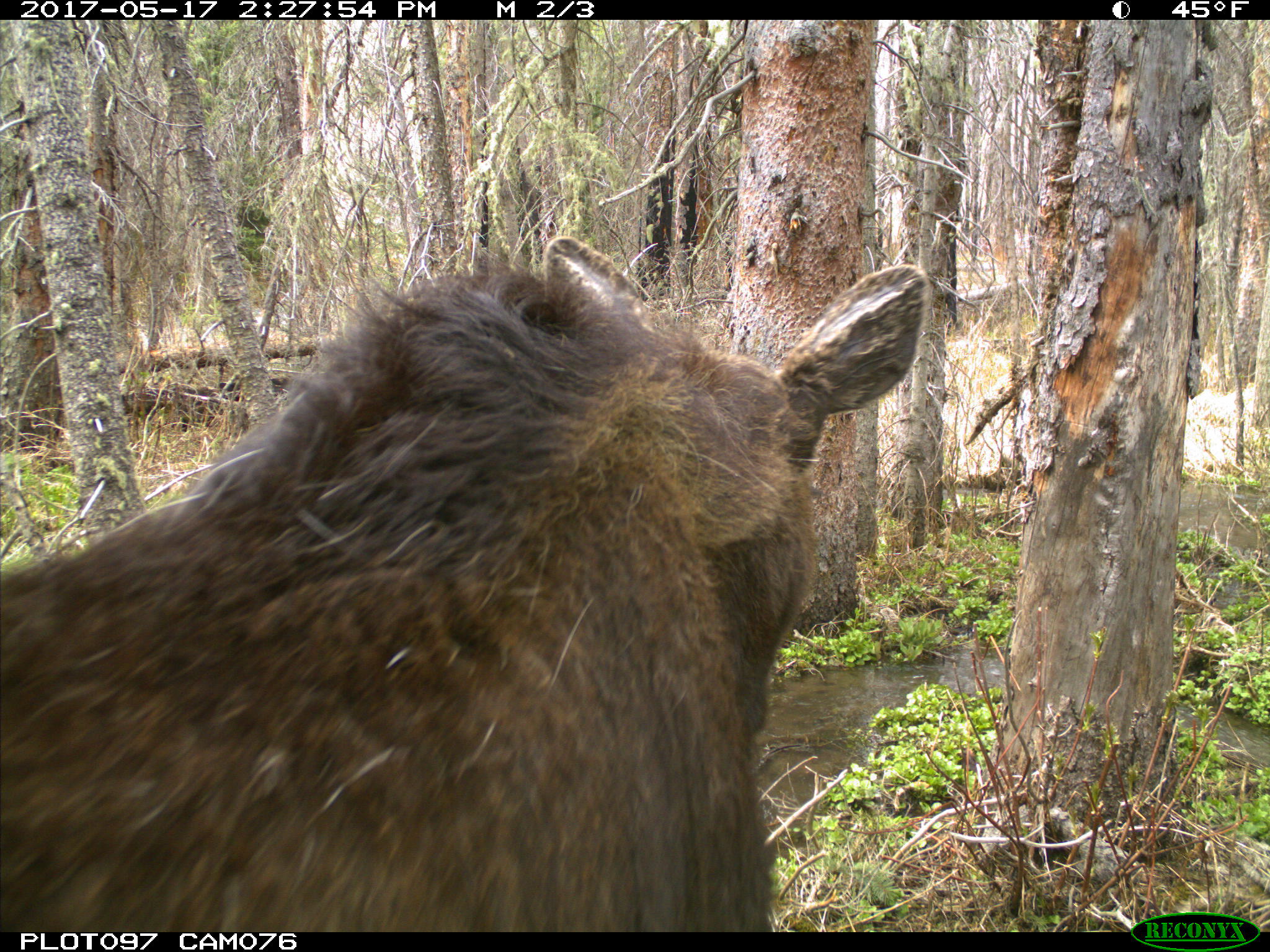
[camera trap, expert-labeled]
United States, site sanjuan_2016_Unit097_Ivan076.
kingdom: Animalia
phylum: Chordata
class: Mammalia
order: Artiodactyla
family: Cervidae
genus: Alces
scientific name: Alces alces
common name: moose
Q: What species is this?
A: Alces alces (moose).